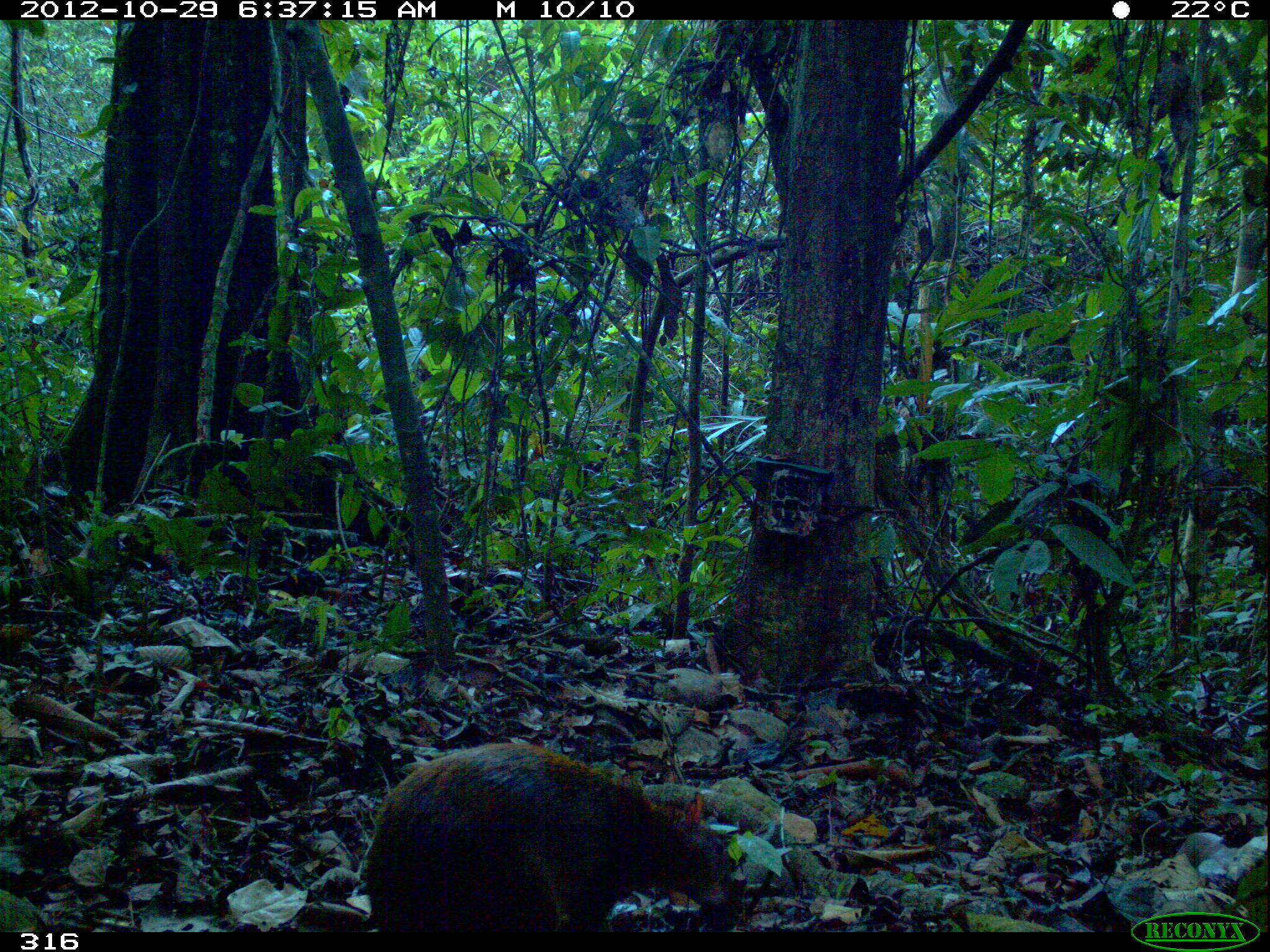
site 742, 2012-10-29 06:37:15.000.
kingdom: Animalia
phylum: Chordata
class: Mammalia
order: Rodentia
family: Dasyproctidae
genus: Dasyprocta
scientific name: Dasyprocta punctata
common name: central american agouti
Dasyprocta punctata (central american agouti).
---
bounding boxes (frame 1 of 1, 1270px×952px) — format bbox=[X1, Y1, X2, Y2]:
dasyprocta punctata: bbox=[363, 742, 725, 934]